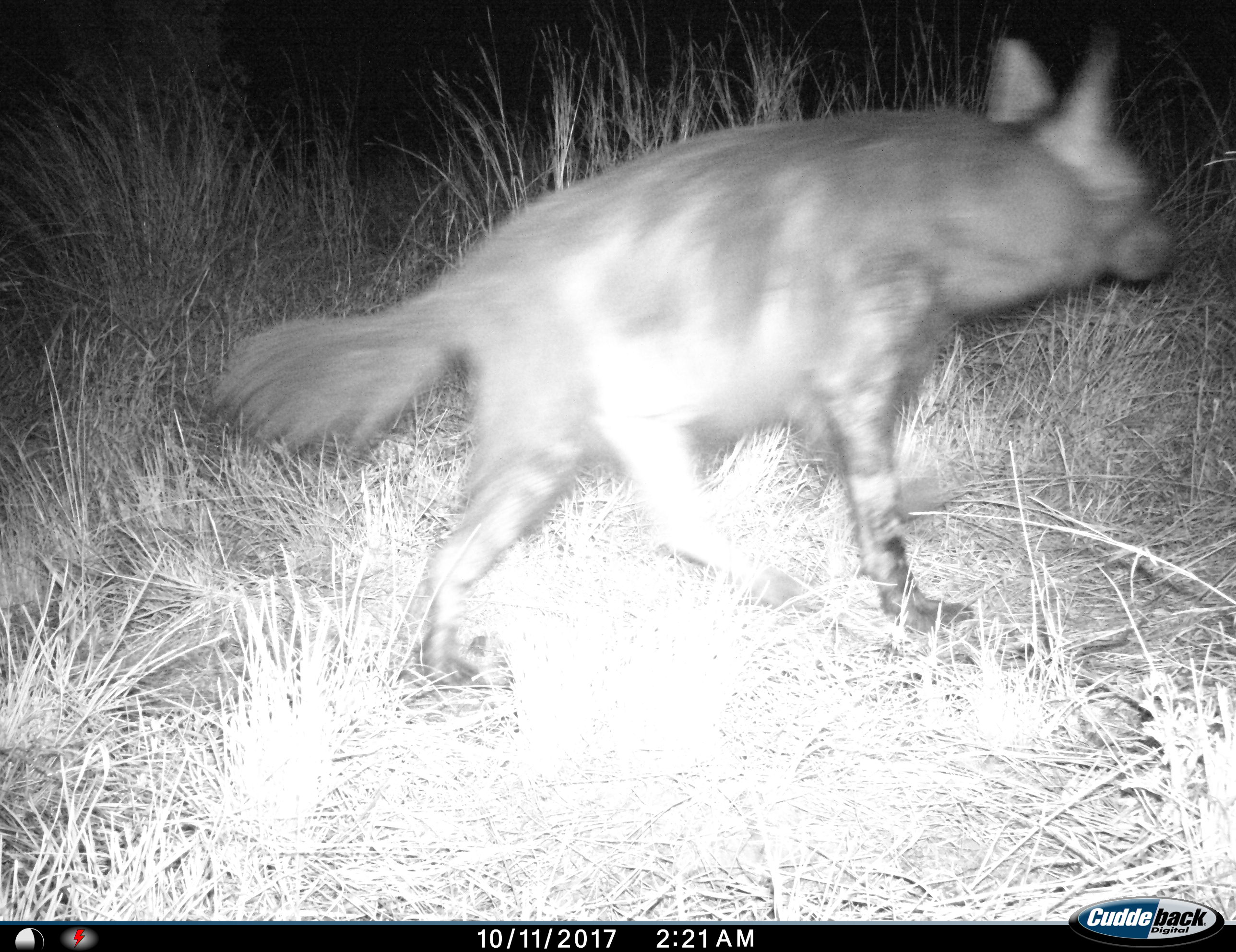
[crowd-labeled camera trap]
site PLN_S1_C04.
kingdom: Animalia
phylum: Chordata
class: Mammalia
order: Carnivora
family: Hyaenidae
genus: Parahyaena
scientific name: Parahyaena brunnea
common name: brown hyena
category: hyenabrown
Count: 1.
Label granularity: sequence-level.